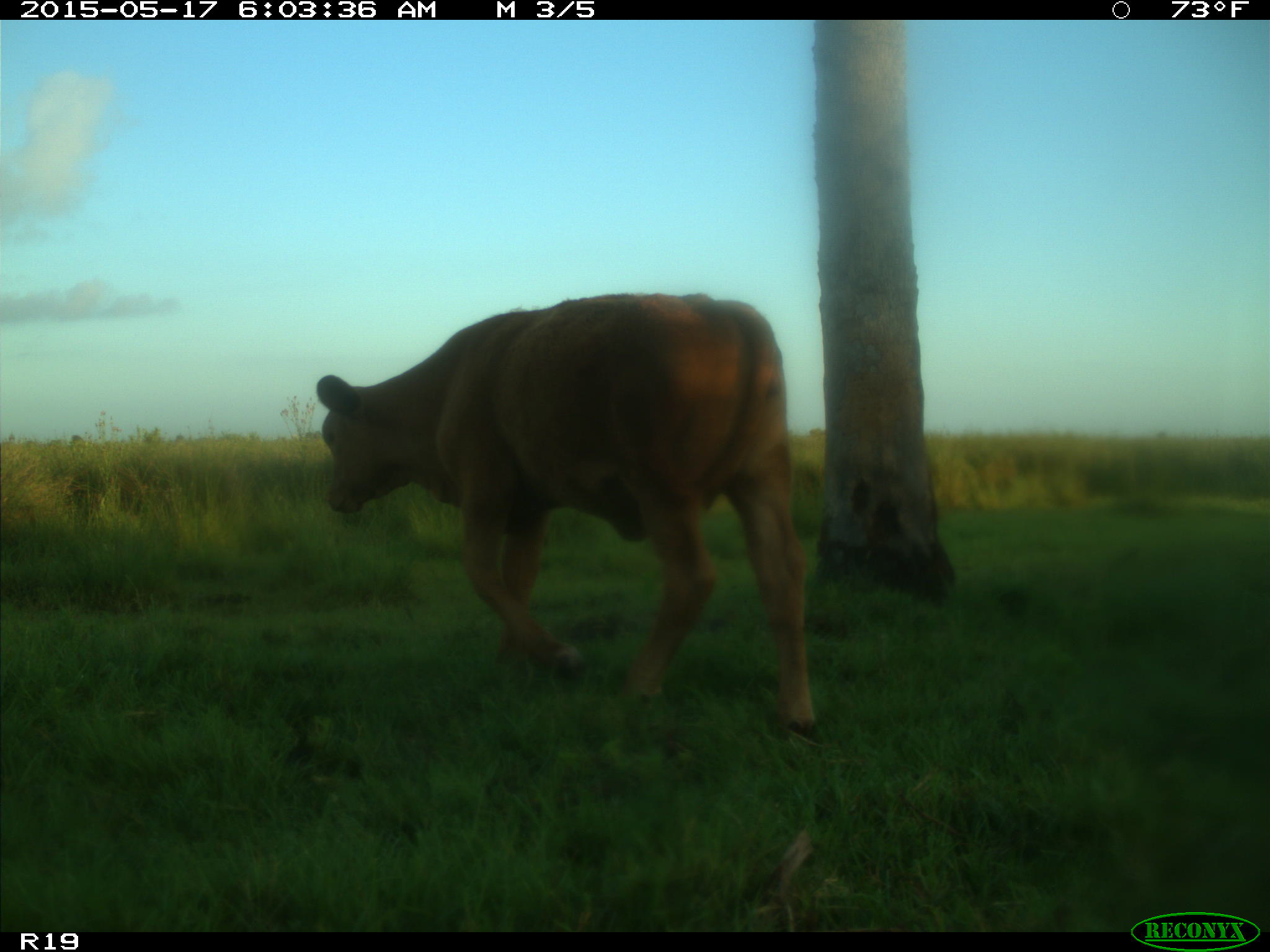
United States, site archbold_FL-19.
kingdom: Animalia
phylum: Chordata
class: Mammalia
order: Artiodactyla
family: Bovidae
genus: Bos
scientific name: Bos taurus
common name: domestic cow